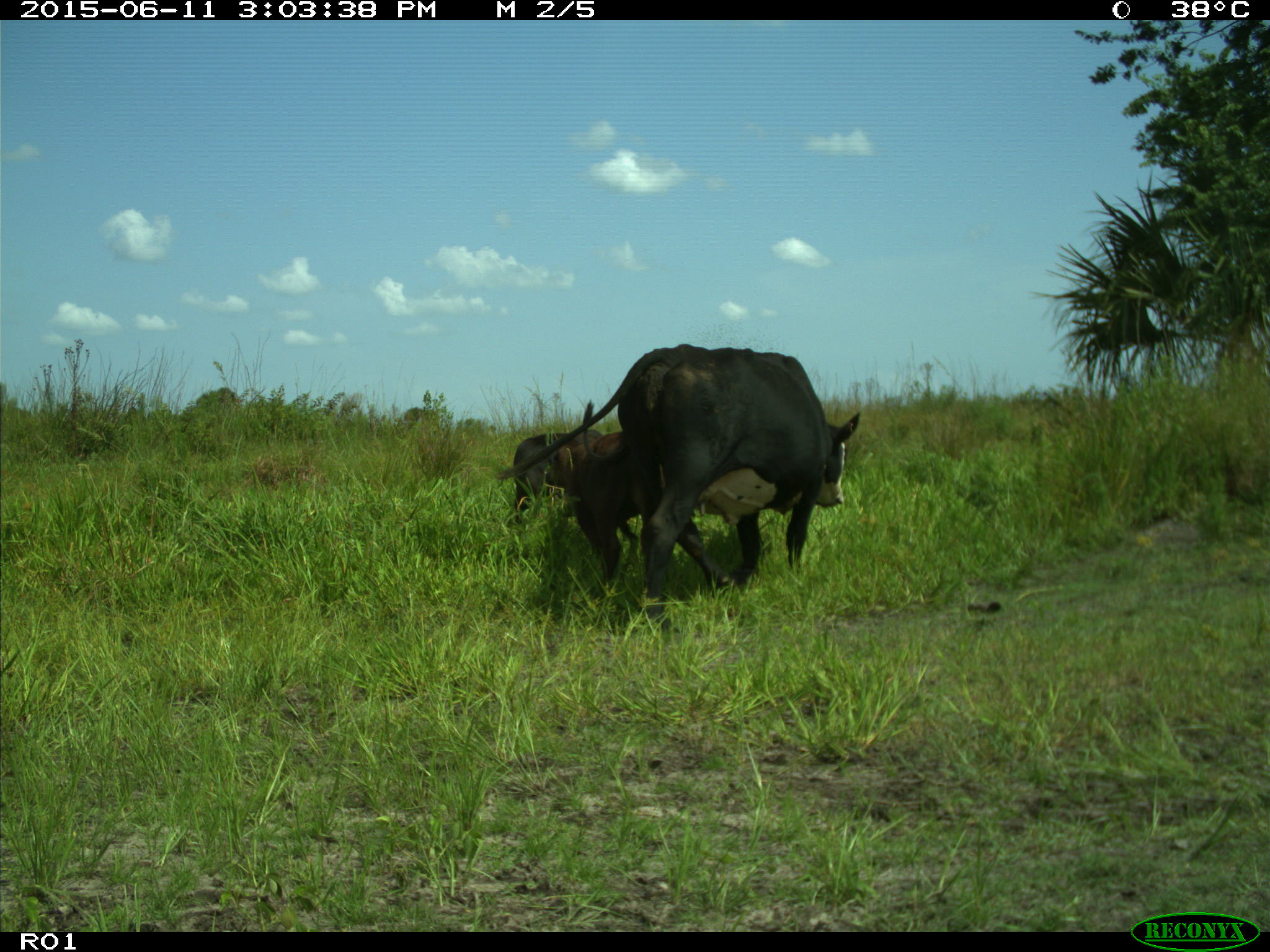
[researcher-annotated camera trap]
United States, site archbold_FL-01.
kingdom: Animalia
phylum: Chordata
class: Mammalia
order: Artiodactyla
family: Bovidae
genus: Bos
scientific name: Bos taurus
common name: domestic cow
Bos taurus (domestic cow).